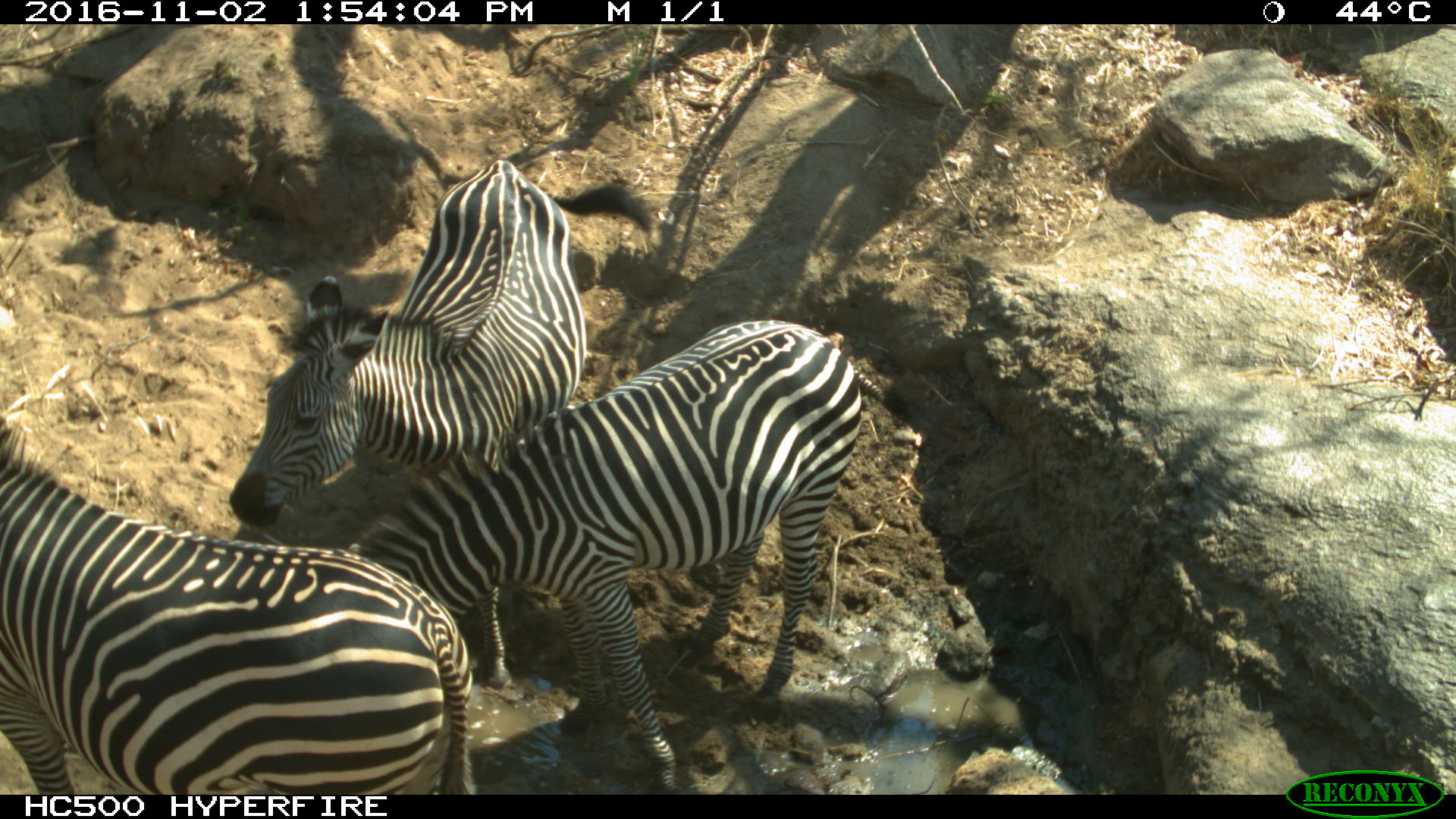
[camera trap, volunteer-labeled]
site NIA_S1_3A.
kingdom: Animalia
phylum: Chordata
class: Mammalia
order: Perissodactyla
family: Equidae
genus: Equus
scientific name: Equus quagga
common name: plains zebra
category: zebraplains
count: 3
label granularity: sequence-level